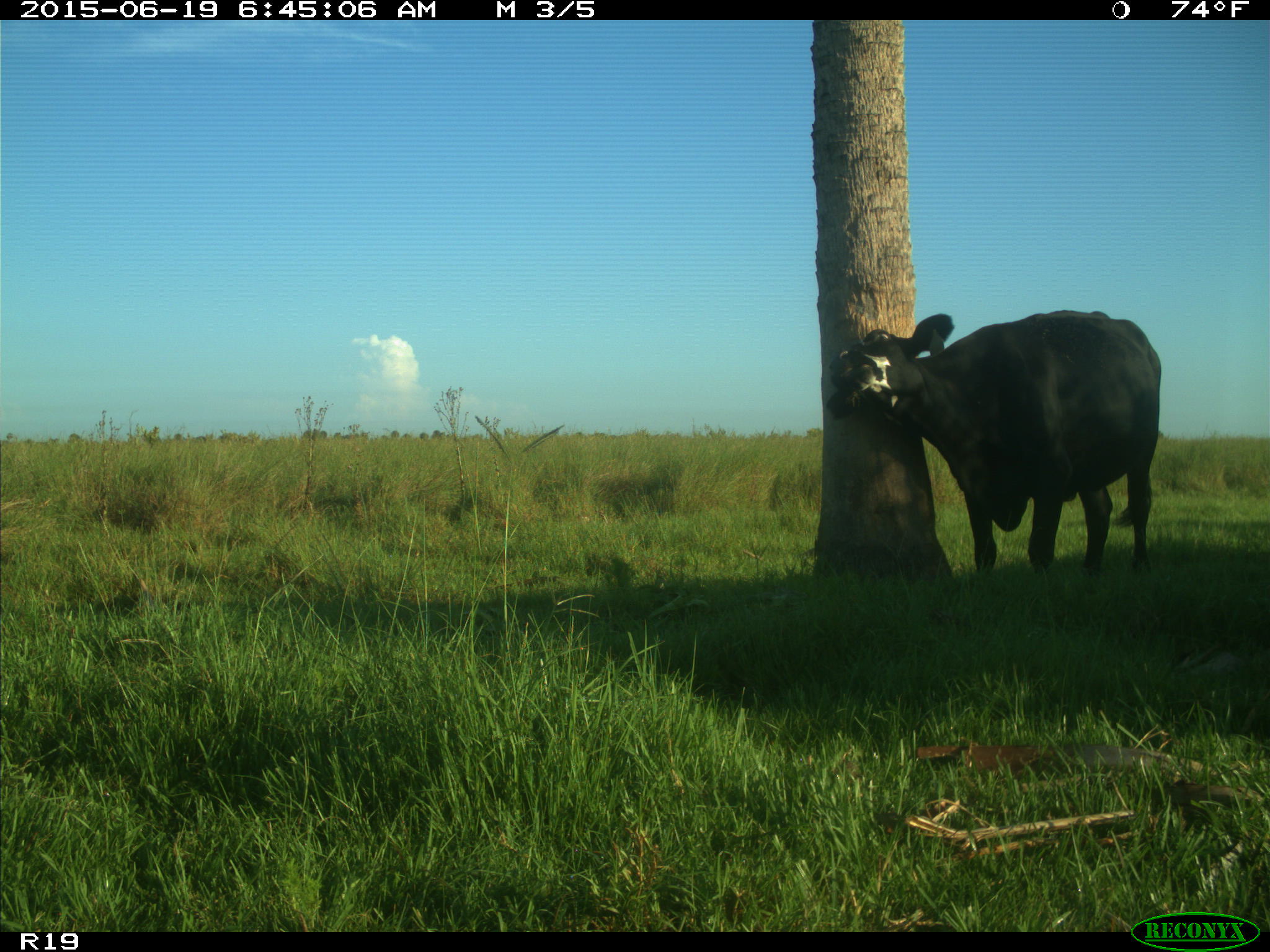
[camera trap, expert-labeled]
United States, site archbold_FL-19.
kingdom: Animalia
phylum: Chordata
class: Mammalia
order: Artiodactyla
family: Bovidae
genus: Bos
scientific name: Bos taurus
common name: domestic cow